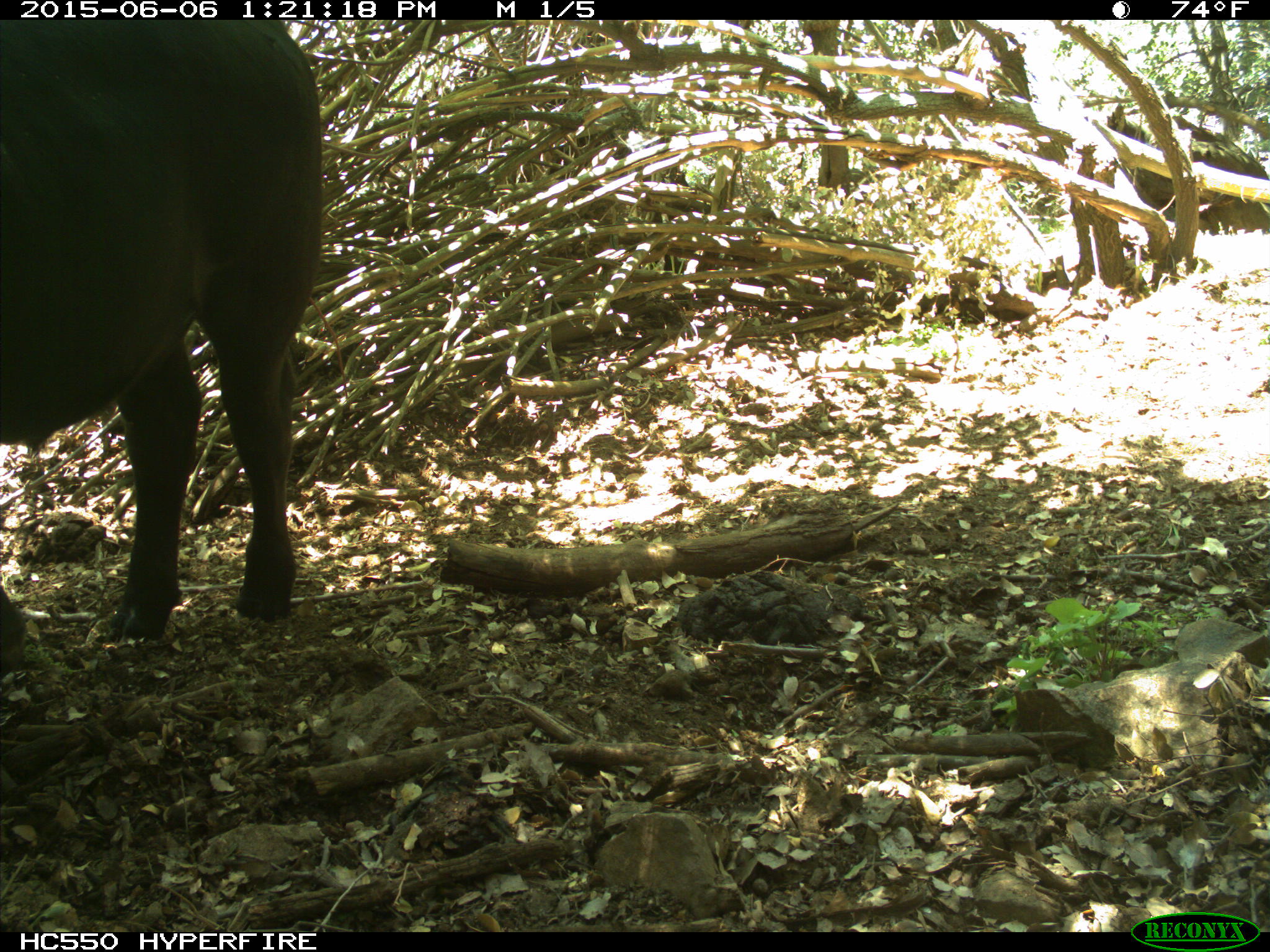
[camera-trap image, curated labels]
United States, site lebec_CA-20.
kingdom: Animalia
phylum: Chordata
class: Mammalia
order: Artiodactyla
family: Bovidae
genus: Bos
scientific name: Bos taurus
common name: domestic cow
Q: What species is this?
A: Bos taurus (domestic cow).